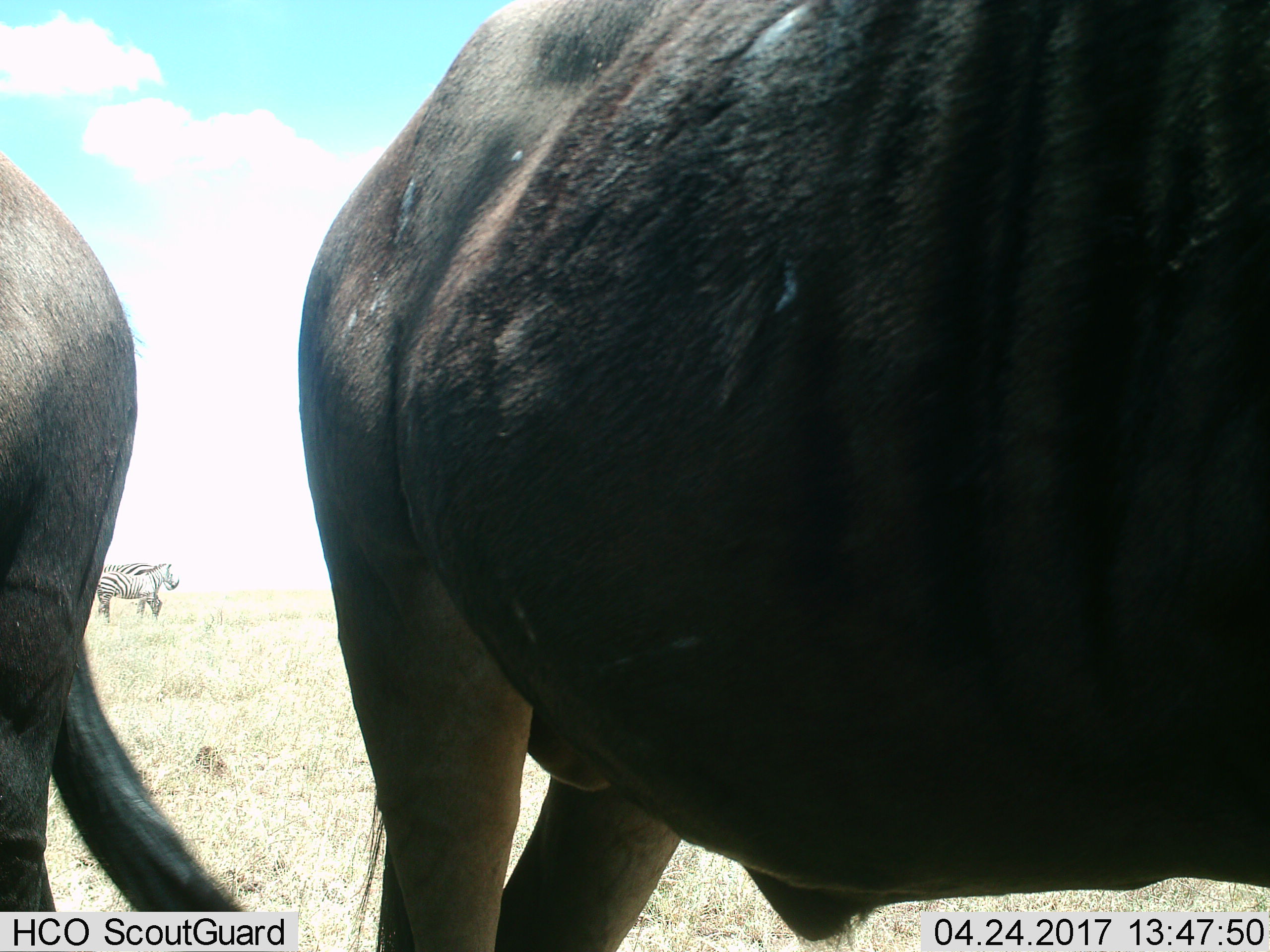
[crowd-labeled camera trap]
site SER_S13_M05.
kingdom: Animalia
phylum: Chordata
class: Mammalia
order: Artiodactyla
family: Bovidae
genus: Connochaetes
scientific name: Connochaetes taurinus taurinus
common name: blue wildebeest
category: wildebeestblue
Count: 2.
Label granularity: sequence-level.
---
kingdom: Animalia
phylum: Chordata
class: Mammalia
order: Perissodactyla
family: Equidae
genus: Equus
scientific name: Equus quagga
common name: plains zebra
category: zebraplains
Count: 2.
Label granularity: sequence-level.